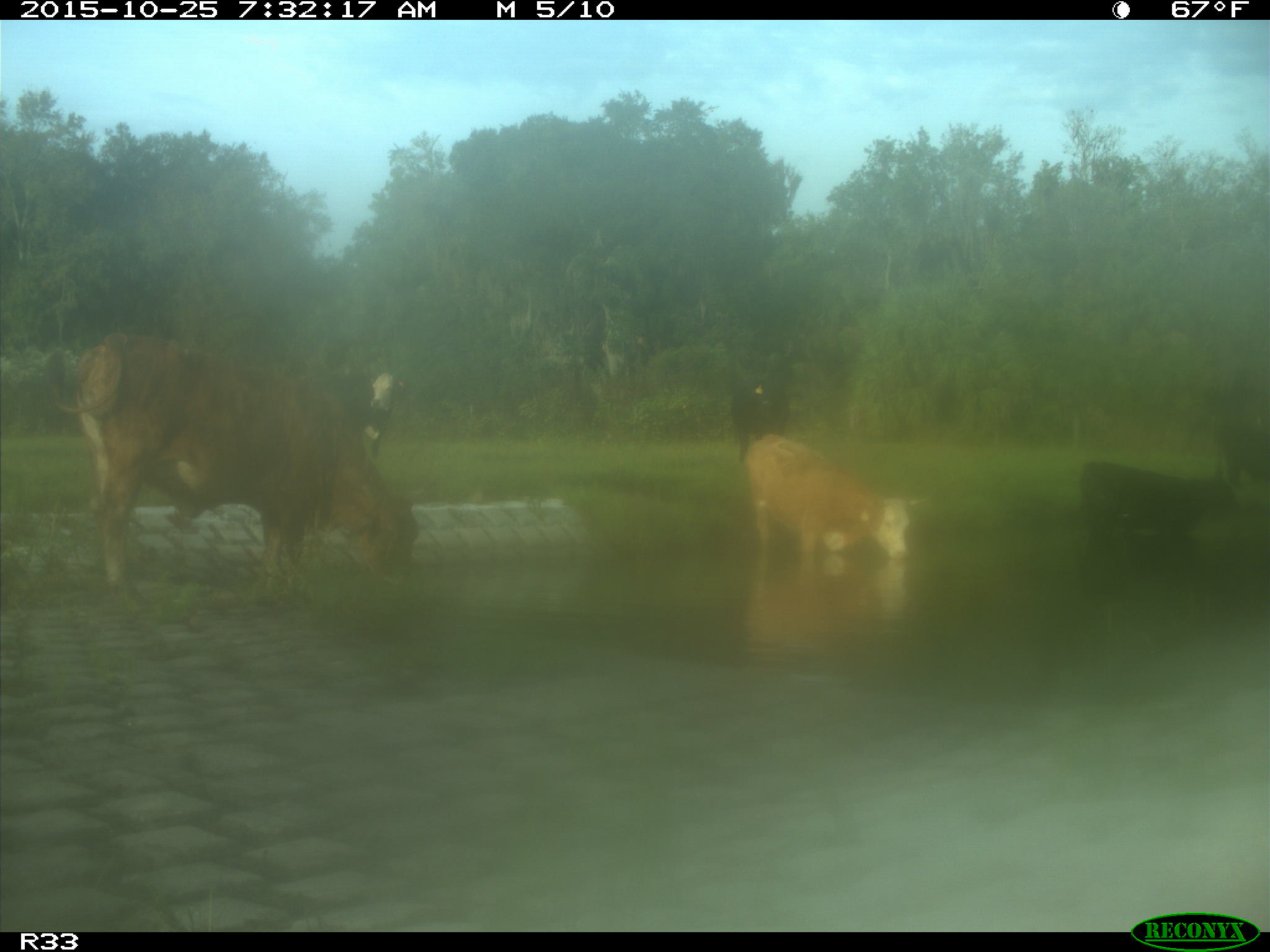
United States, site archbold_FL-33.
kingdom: Animalia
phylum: Chordata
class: Mammalia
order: Artiodactyla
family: Bovidae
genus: Bos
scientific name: Bos taurus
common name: domestic cow